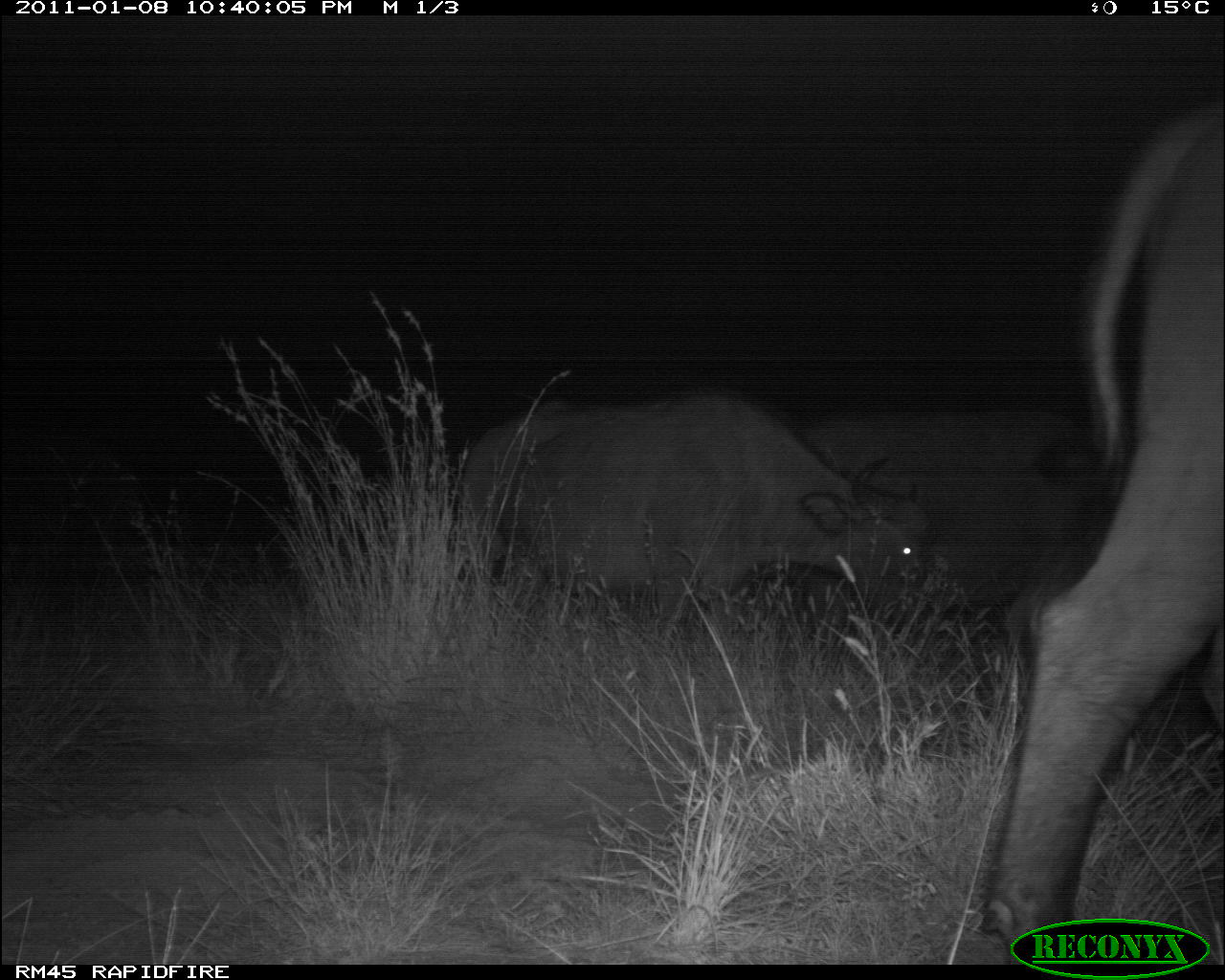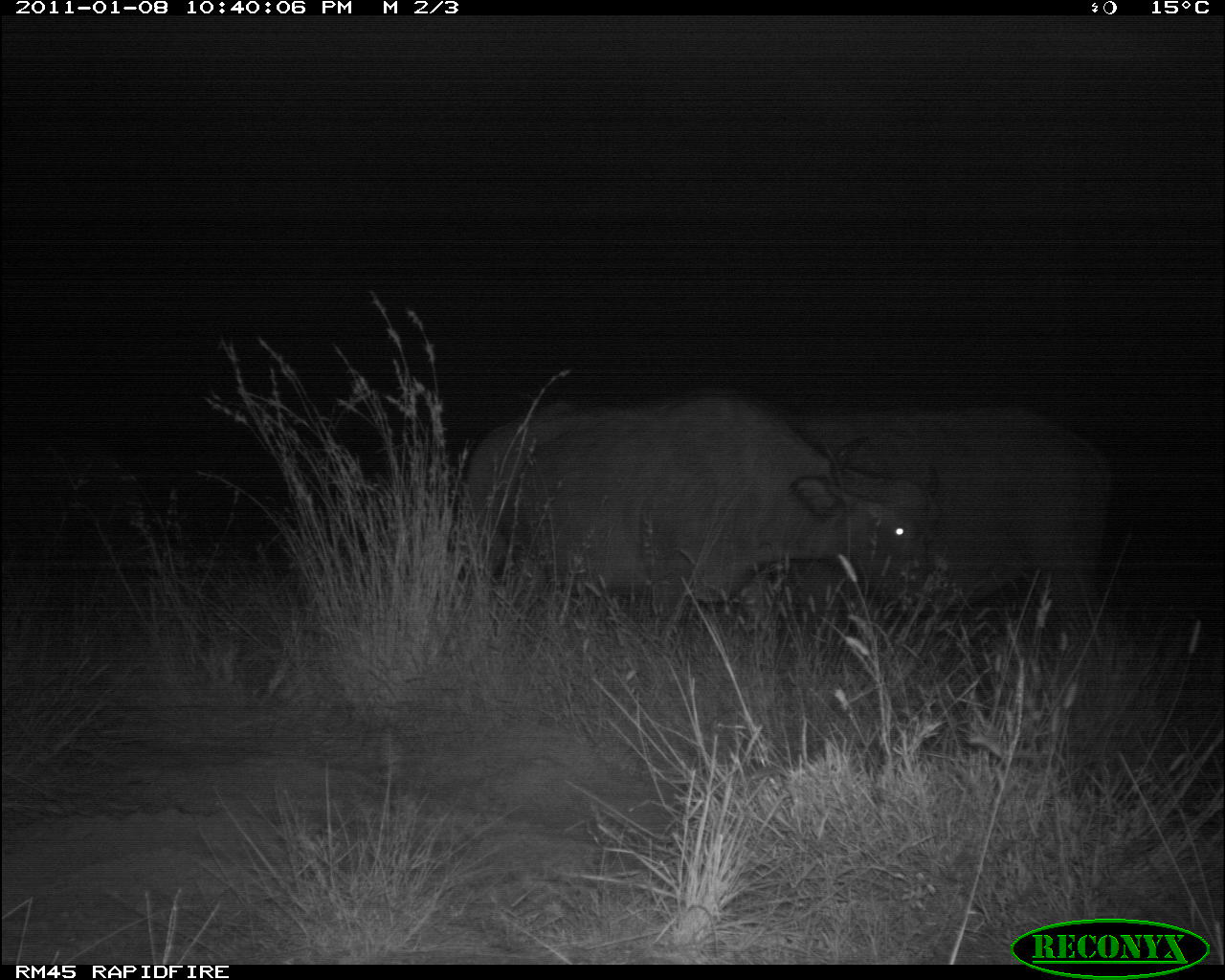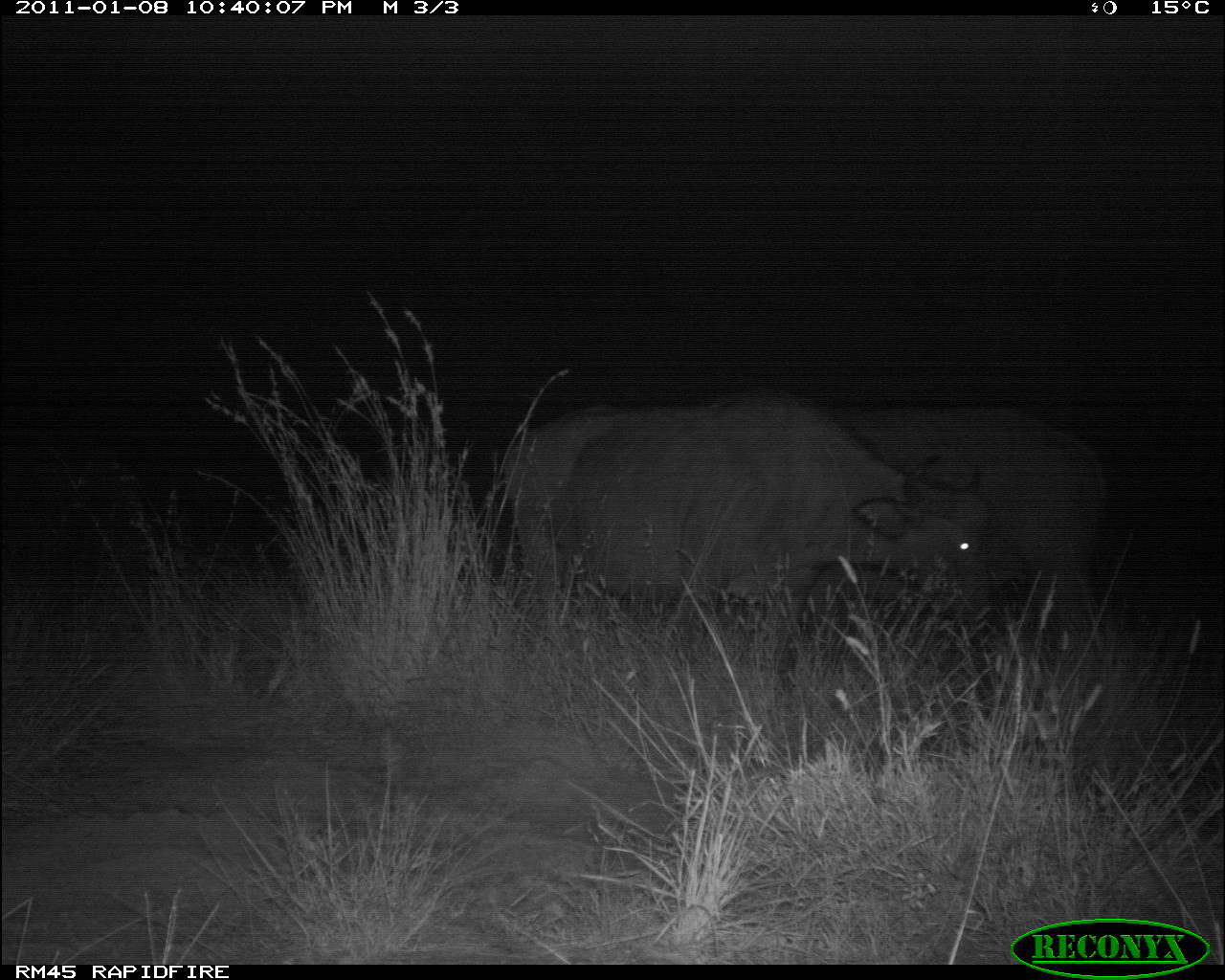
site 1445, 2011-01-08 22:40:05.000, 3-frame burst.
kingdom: Animalia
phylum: Chordata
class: Mammalia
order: Artiodactyla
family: Bovidae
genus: Syncerus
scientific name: Syncerus caffer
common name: african buffalo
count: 3